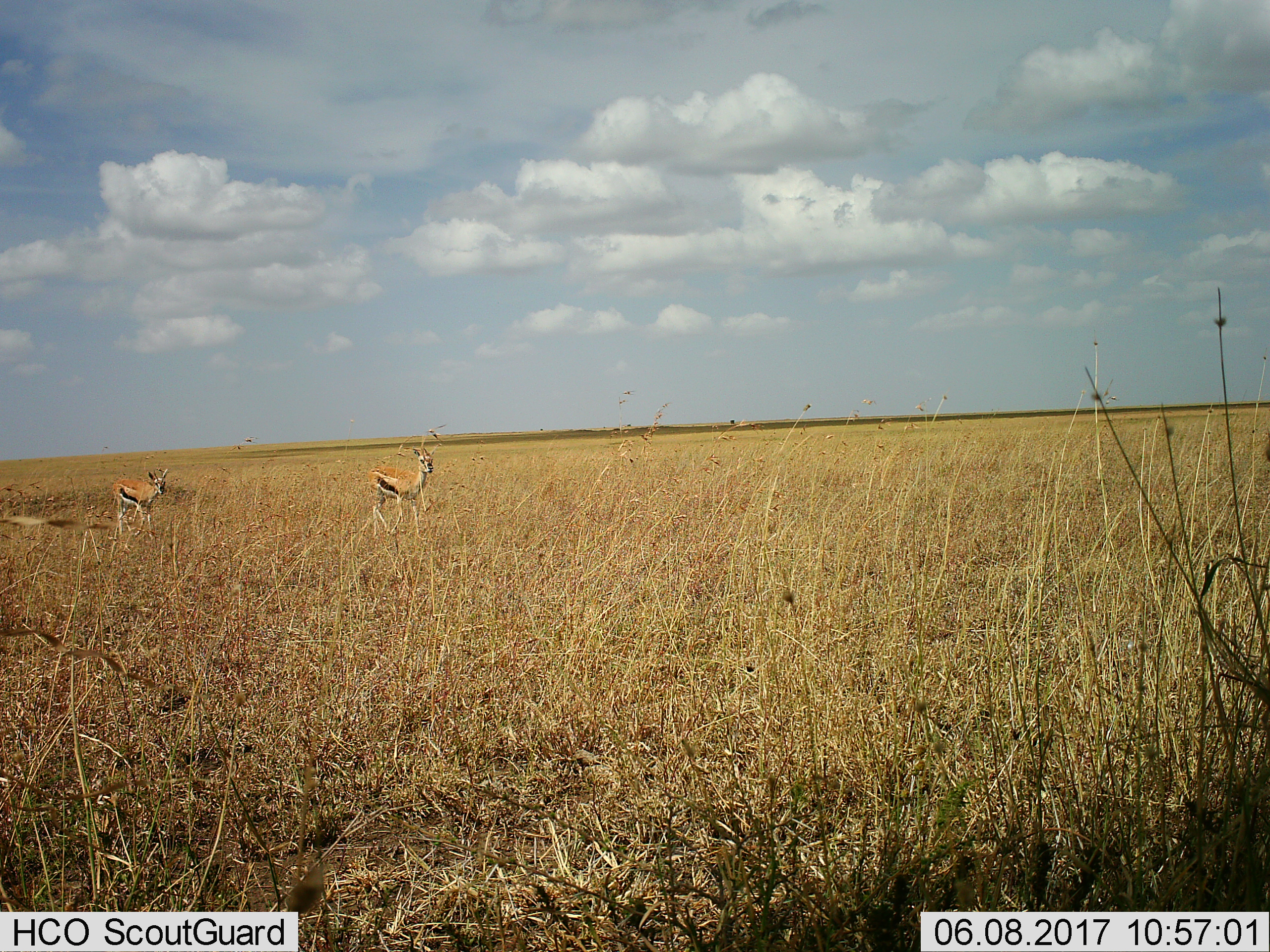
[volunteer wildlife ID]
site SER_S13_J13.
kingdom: Animalia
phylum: Chordata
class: Mammalia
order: Artiodactyla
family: Bovidae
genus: Eudorcas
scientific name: Eudorcas thomsonii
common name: thomson's gazelle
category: gazellethomsons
Gazellethomsons (thomson's gazelle) (Eudorcas thomsonii), count 2. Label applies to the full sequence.